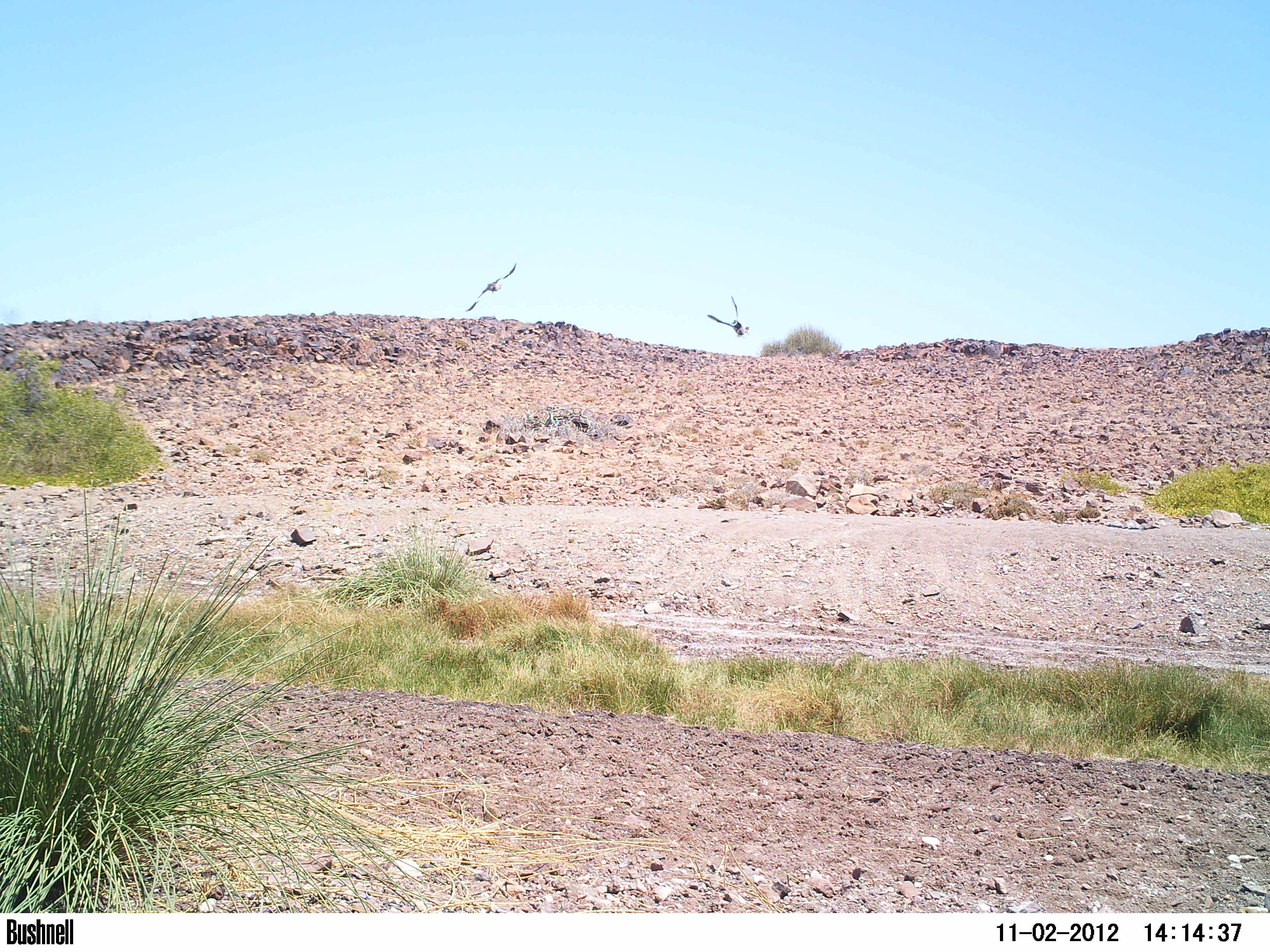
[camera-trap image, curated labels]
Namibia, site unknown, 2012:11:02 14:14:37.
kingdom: Animalia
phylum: Chordata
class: Aves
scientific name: Aves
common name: raptor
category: cn-raptors